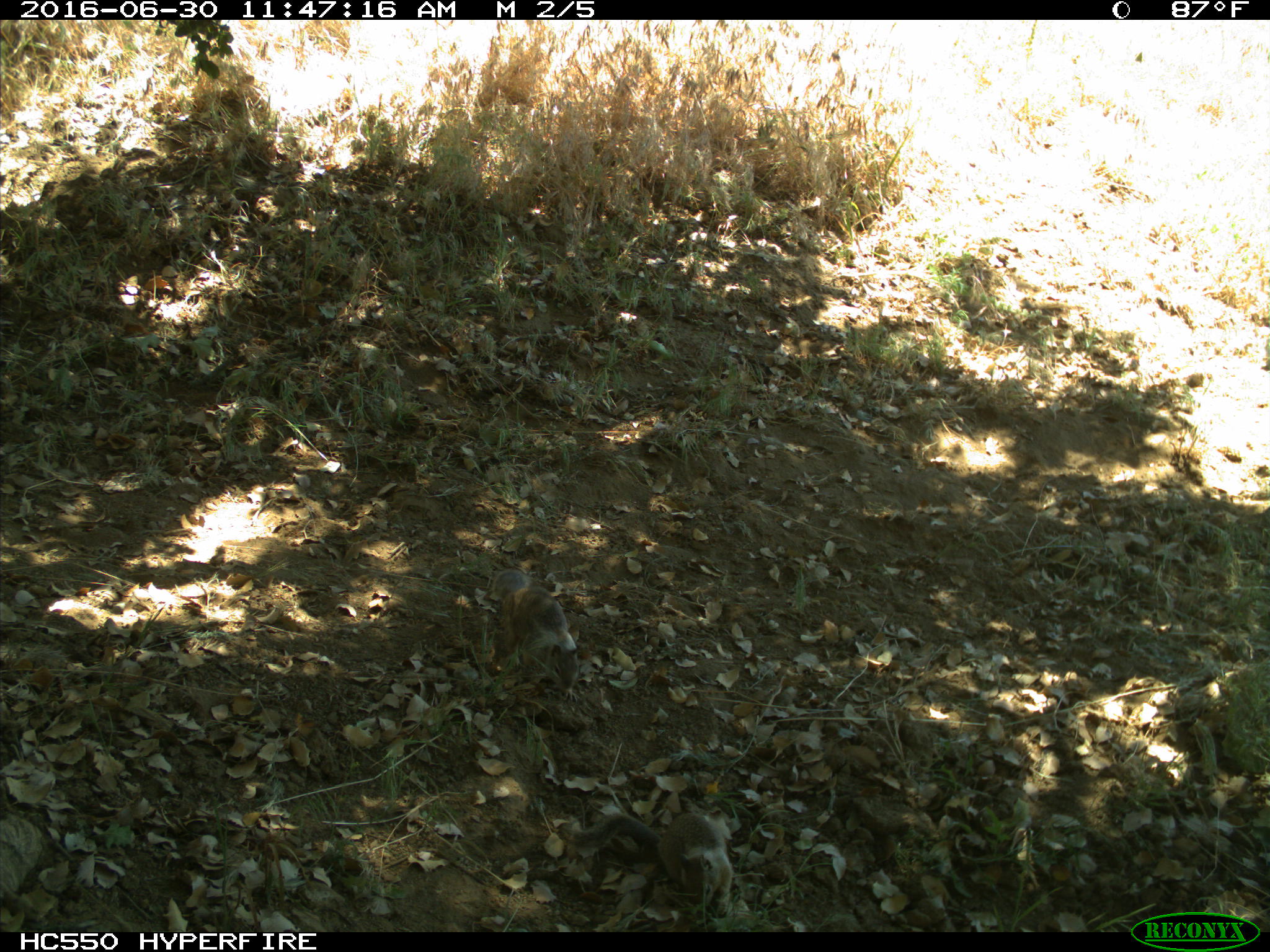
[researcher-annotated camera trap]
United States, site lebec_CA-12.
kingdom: Animalia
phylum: Chordata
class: Mammalia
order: Rodentia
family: Sciuridae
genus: Otospermophilus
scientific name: Otospermophilus beecheyi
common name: california ground squirrel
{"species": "Otospermophilus beecheyi (california ground squirrel)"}